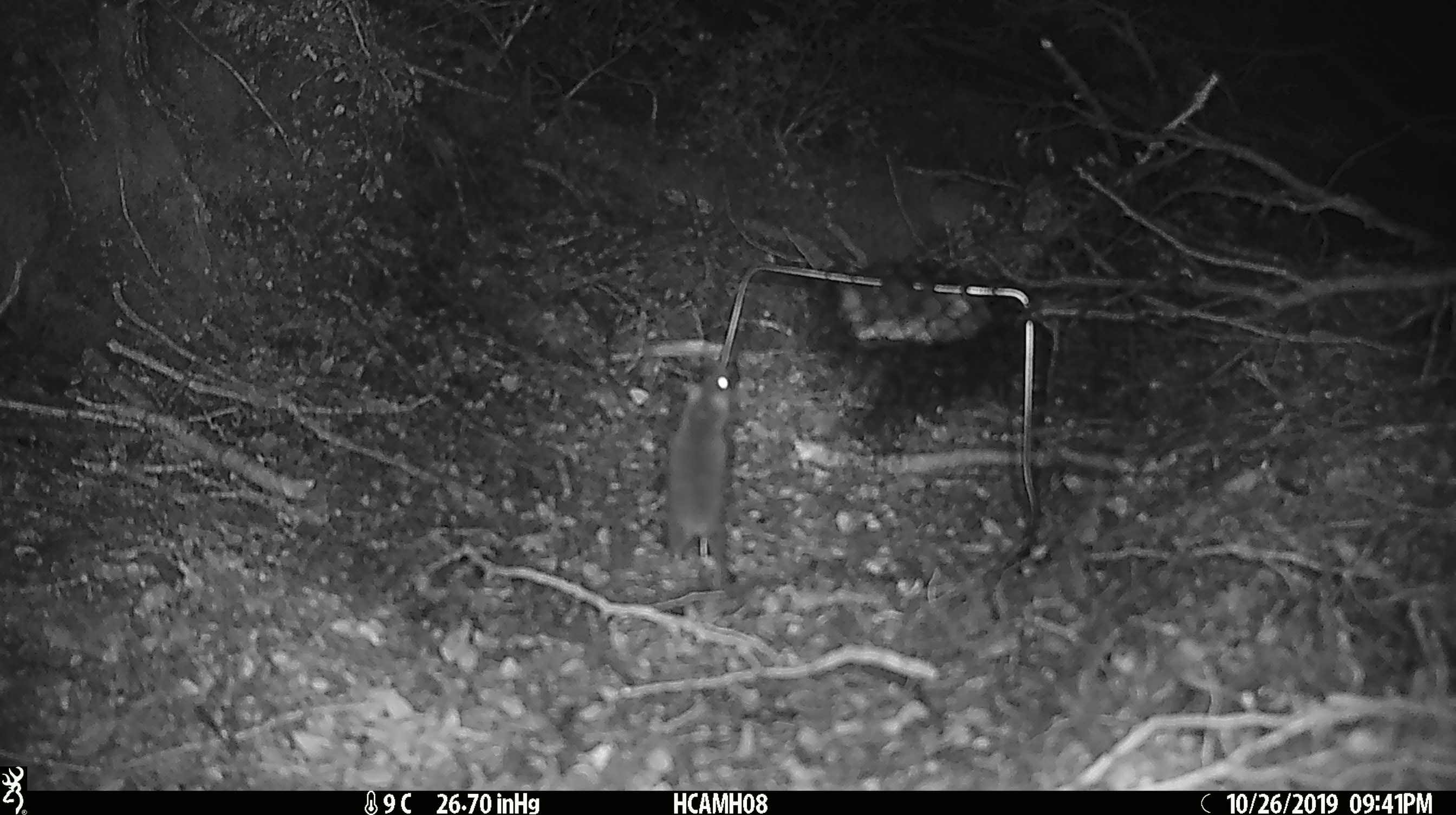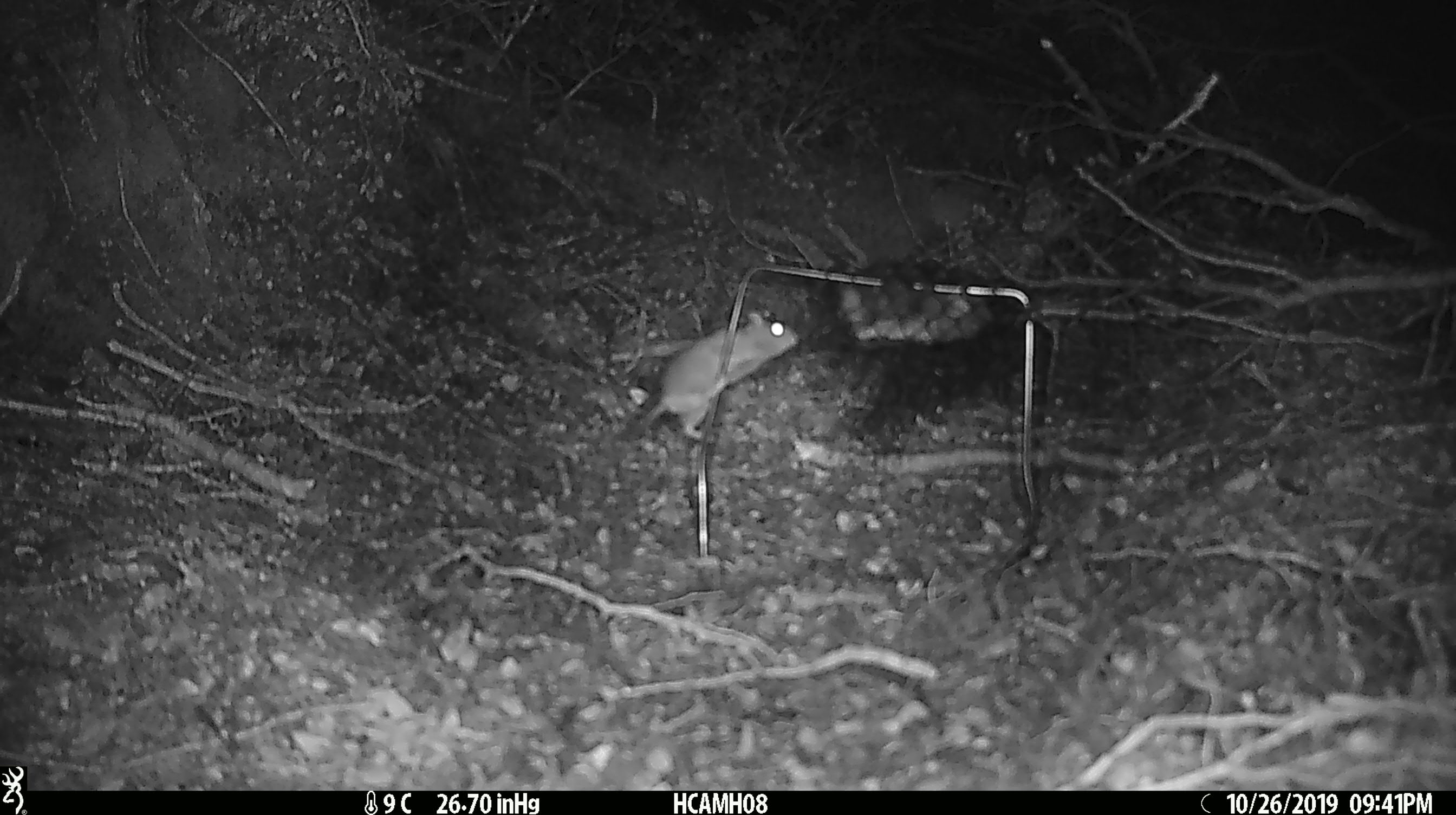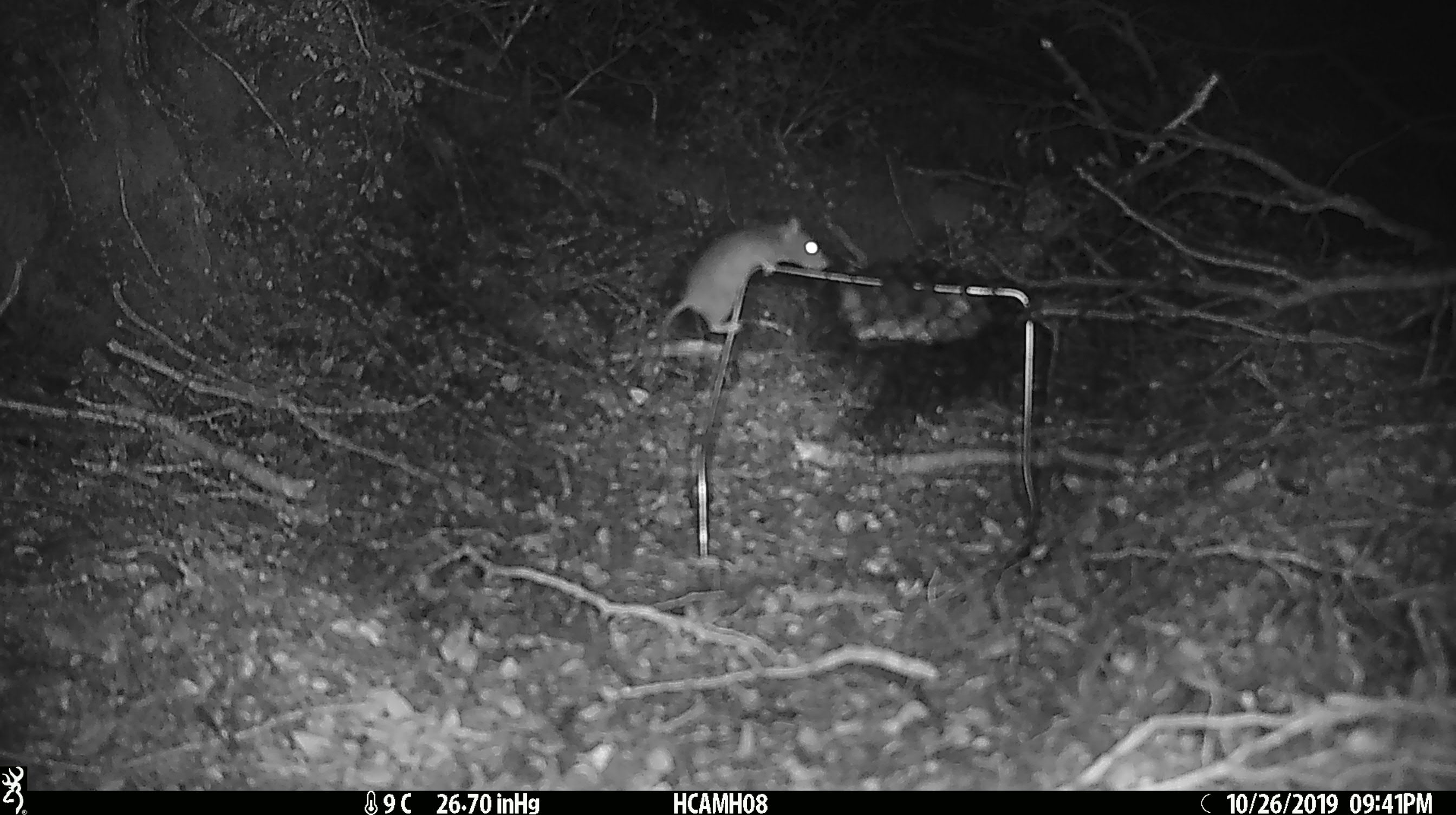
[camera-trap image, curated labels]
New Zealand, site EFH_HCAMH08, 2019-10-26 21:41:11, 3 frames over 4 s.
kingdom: Animalia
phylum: Chordata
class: Mammalia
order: Rodentia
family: Muridae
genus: Mus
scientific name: Mus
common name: mouse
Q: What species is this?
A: Mouse (Mus).